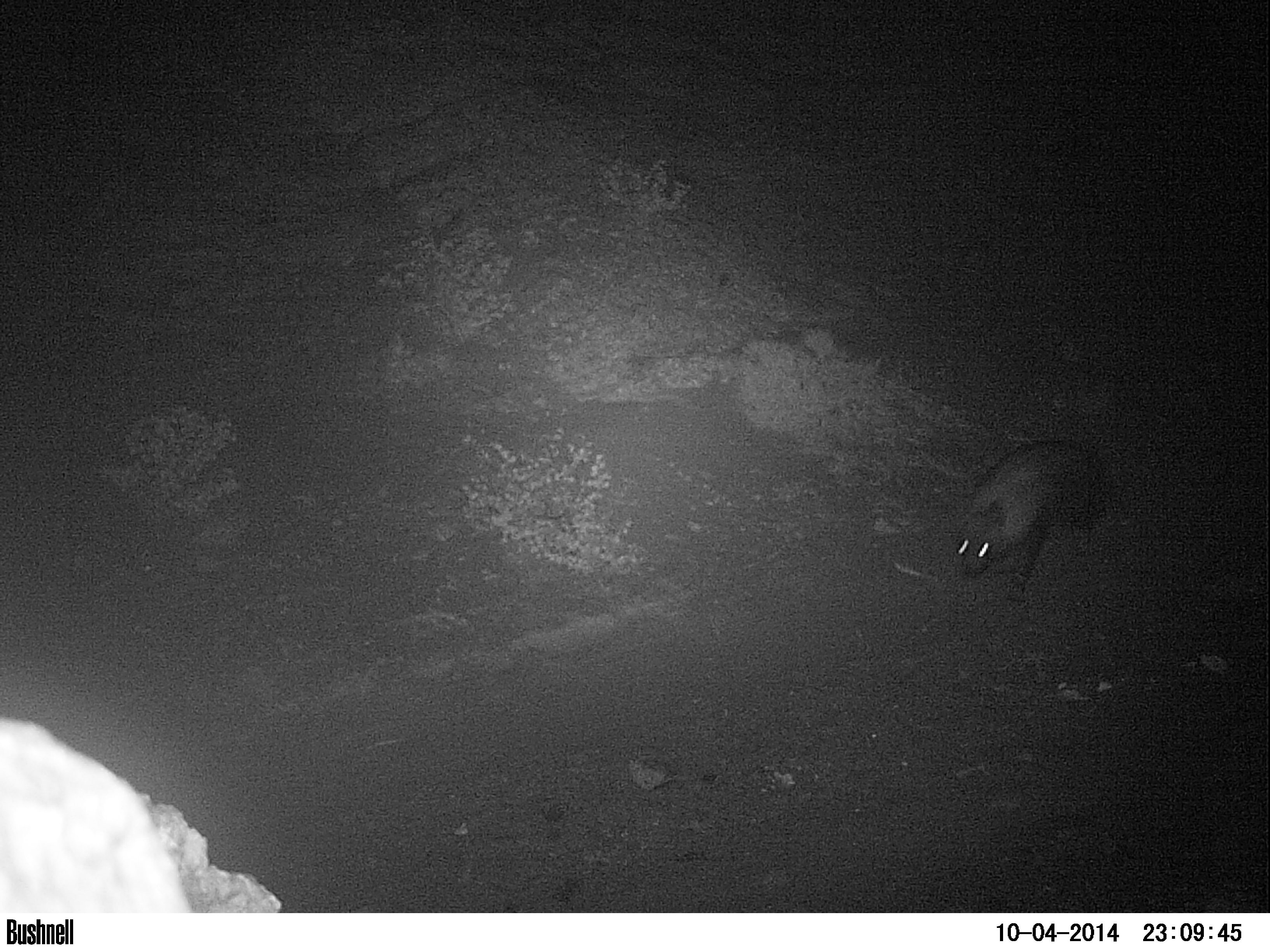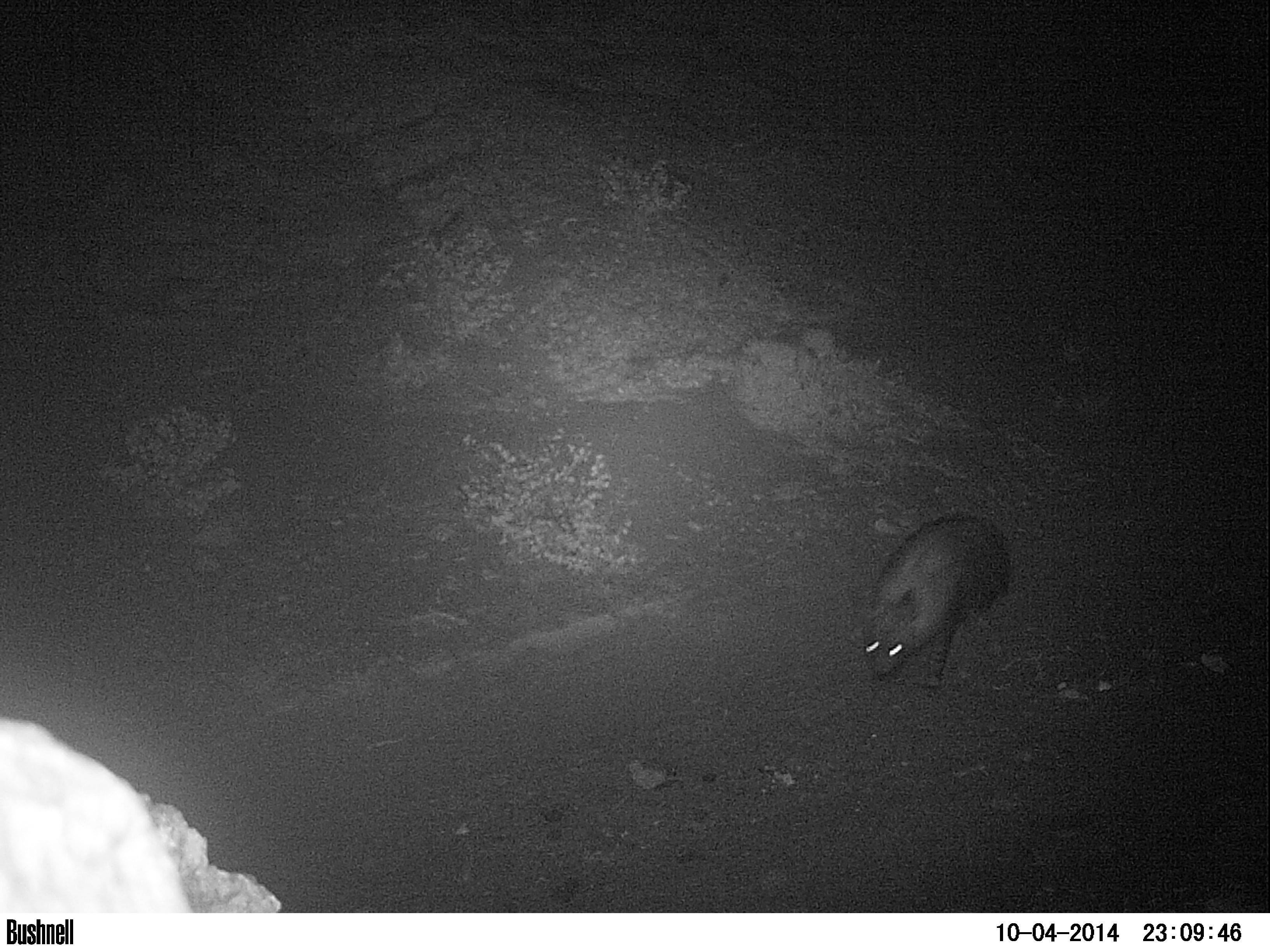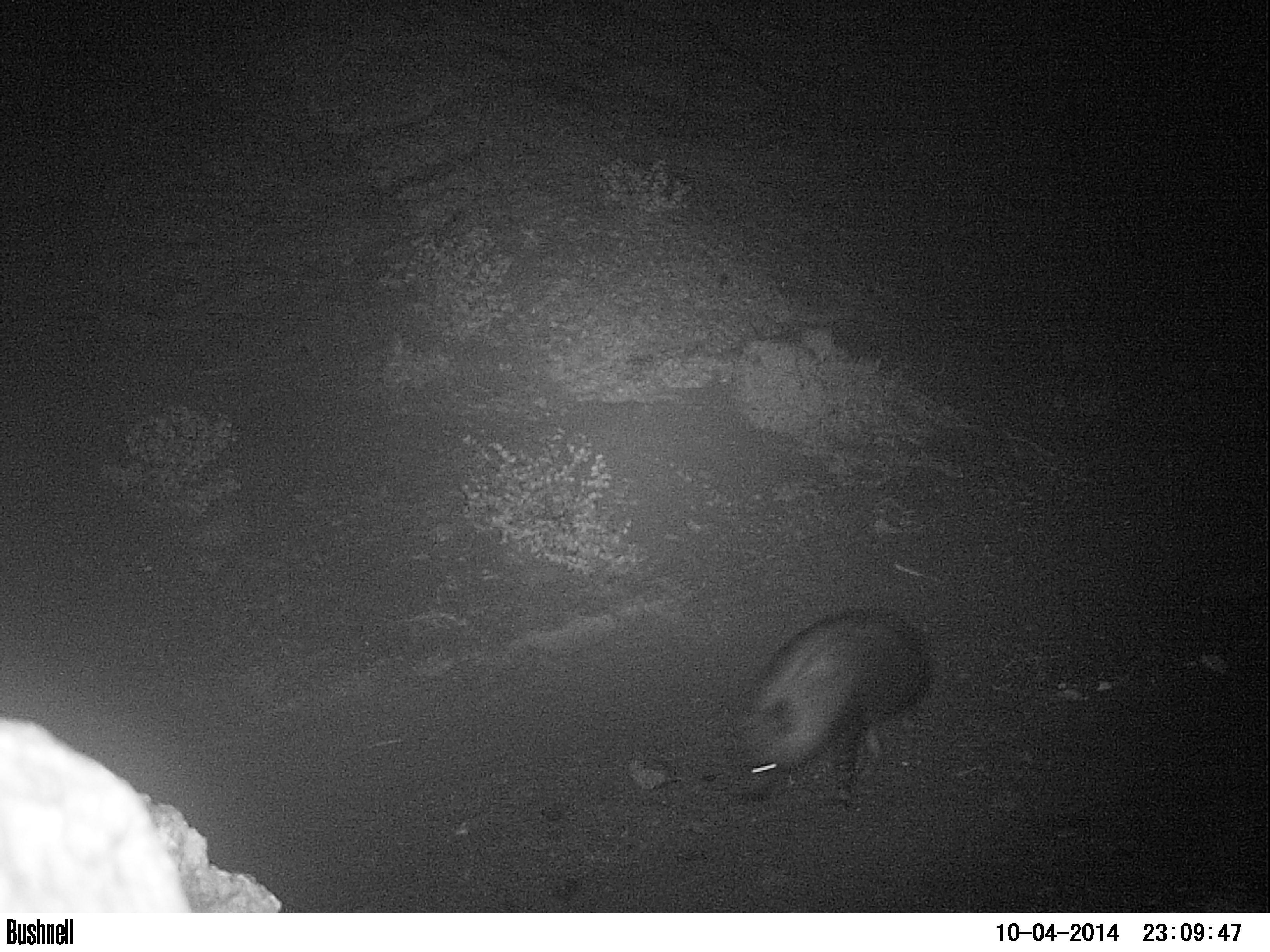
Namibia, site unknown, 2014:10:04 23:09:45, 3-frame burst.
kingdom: Animalia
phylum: Chordata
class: Mammalia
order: Carnivora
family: Hyaenidae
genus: Parahyaena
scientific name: Parahyaena brunnea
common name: brown hyena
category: hyaena brunnea